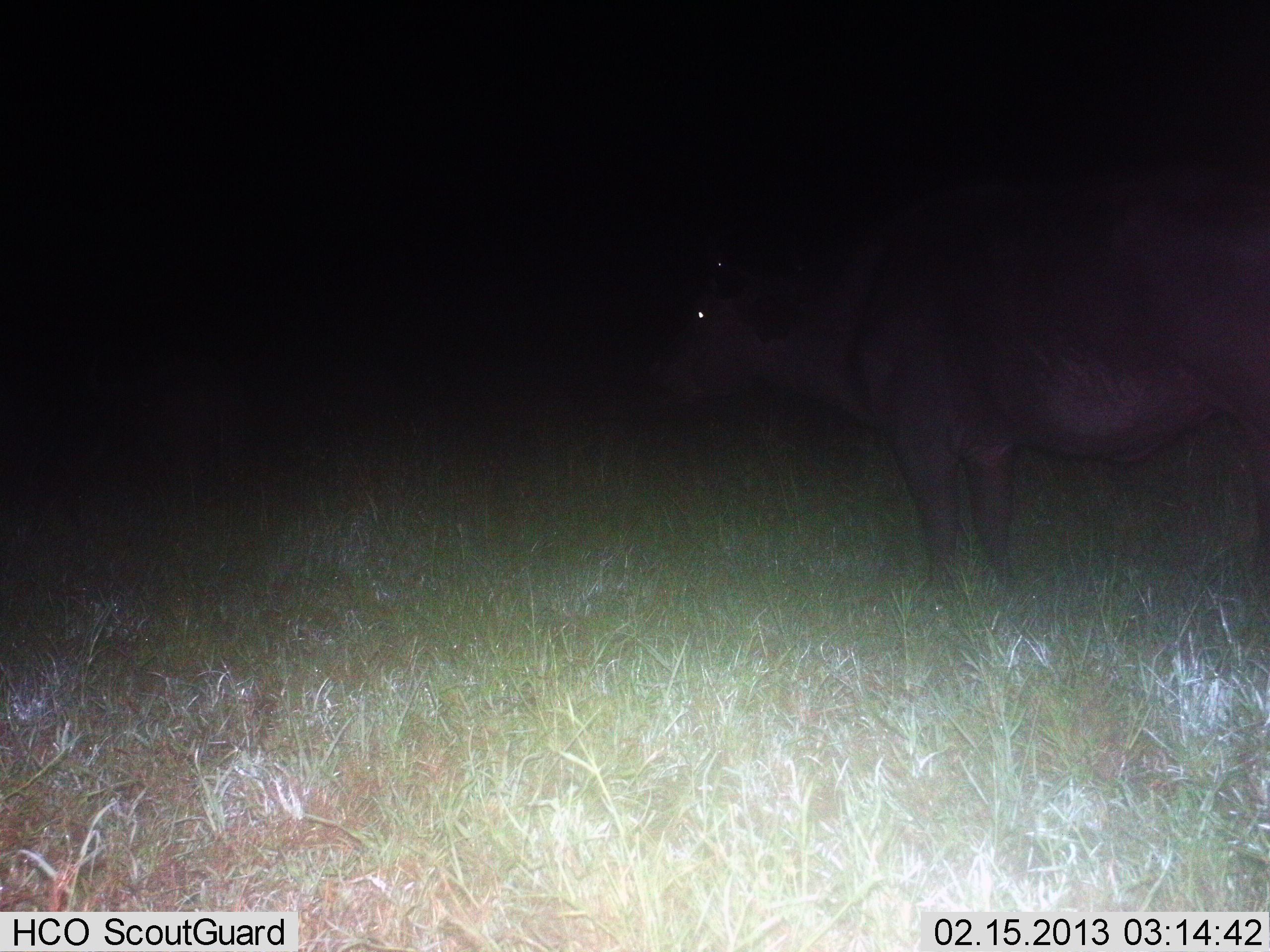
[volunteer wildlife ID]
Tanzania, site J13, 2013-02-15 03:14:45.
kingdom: Animalia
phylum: Chordata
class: Mammalia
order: Artiodactyla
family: Bovidae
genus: Syncerus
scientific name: Syncerus caffer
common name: cape buffalo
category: buffalo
Buffalo (cape buffalo) (Syncerus caffer), count 1. Behavior (volunteer vote fractions): standing 100%, resting 0%, moving 0%, interacting 0%. Young present (vote fraction): 0%. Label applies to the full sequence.